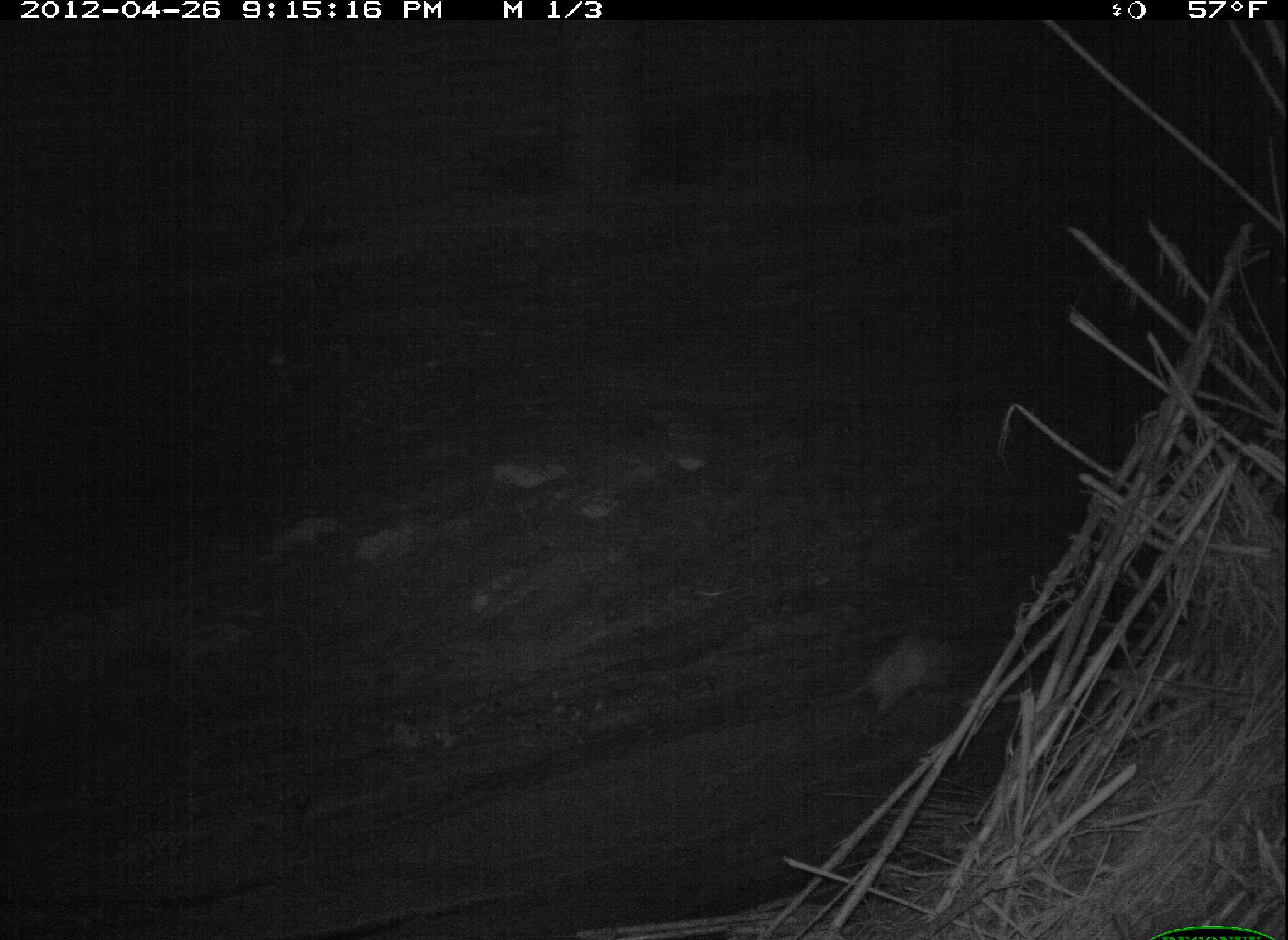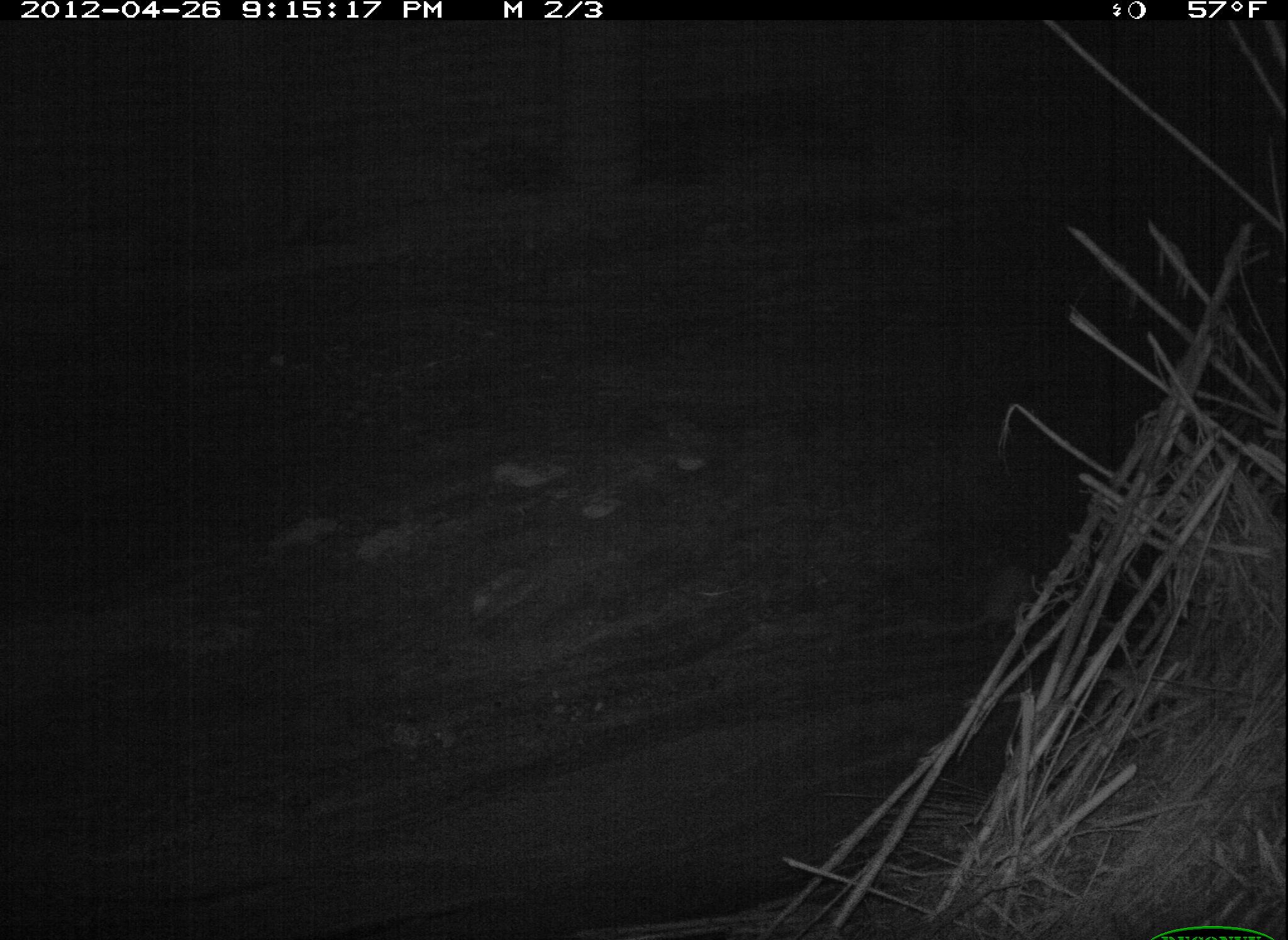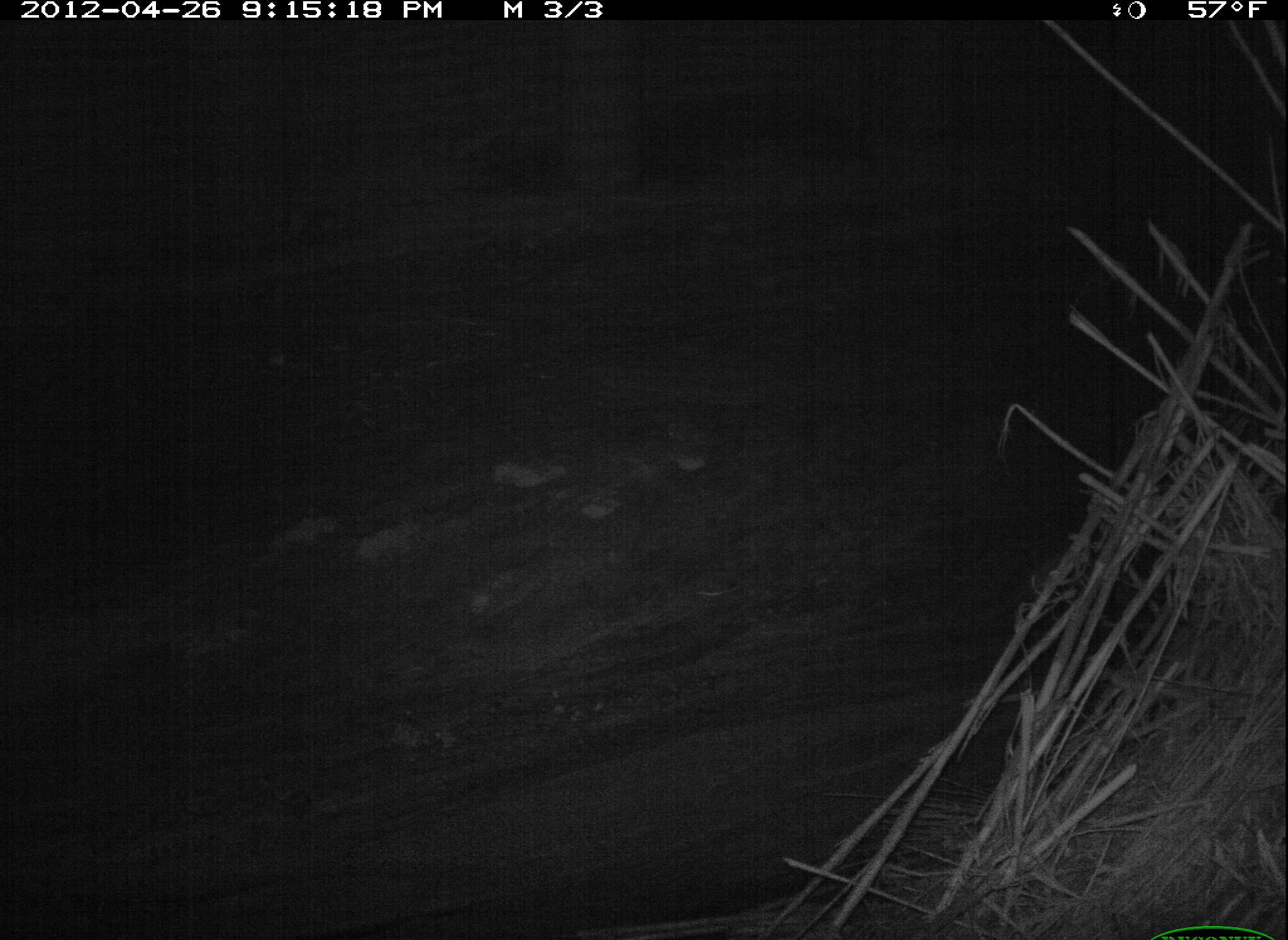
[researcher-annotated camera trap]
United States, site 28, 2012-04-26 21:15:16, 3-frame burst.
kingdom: Animalia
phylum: Chordata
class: Mammalia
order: Didelphimorphia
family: Didelphidae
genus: Didelphis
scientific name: Didelphis virginiana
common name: virginia opossum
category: opossum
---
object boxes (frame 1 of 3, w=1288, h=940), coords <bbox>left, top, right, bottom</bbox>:
opossum: <bbox>787, 625, 1032, 743</bbox>